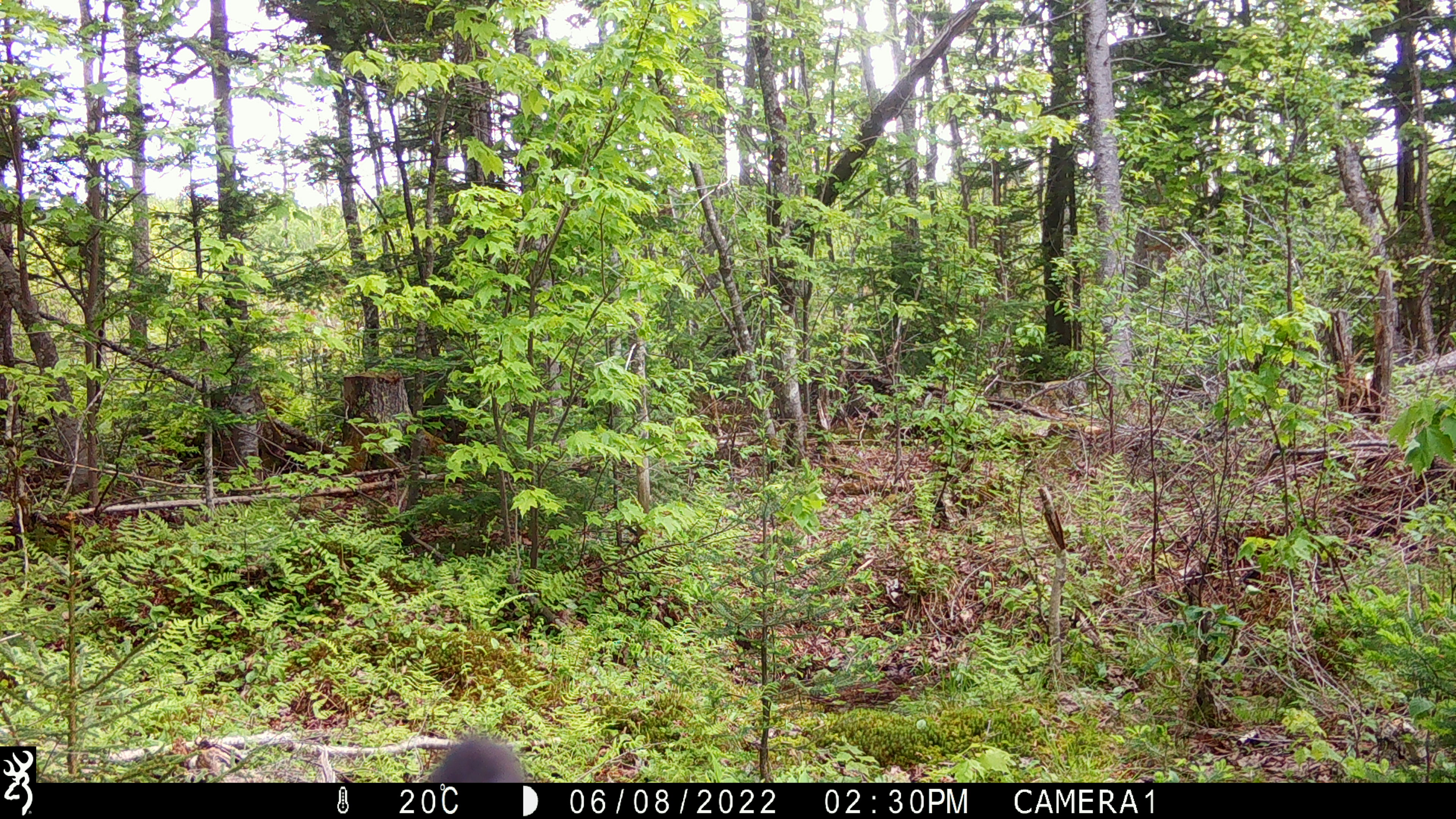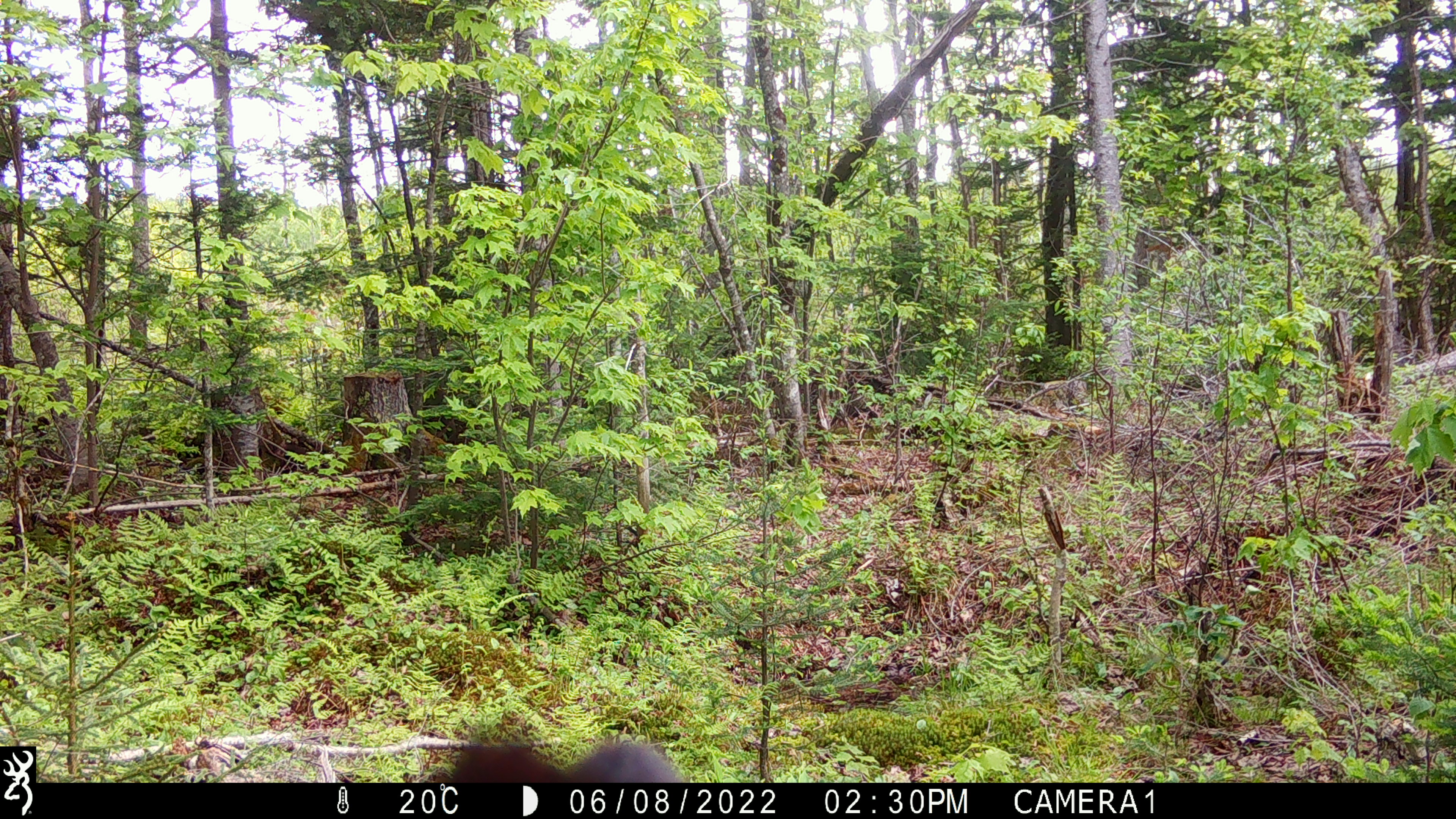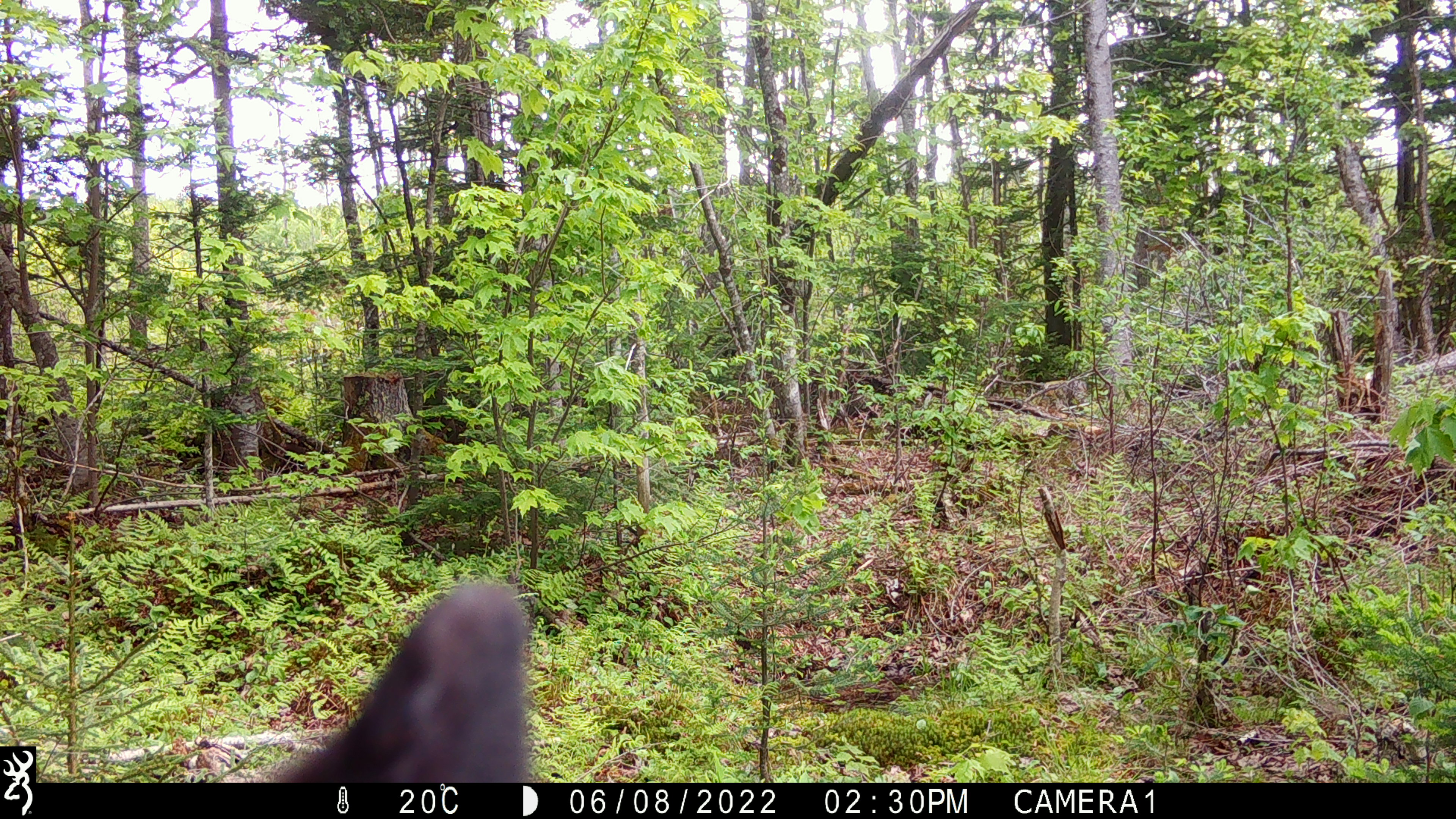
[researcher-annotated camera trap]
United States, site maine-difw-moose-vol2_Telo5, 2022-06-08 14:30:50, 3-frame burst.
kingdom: Animalia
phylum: Chordata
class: Mammalia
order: Carnivora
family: Ursidae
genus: Ursus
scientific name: Ursus americanus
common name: black bear